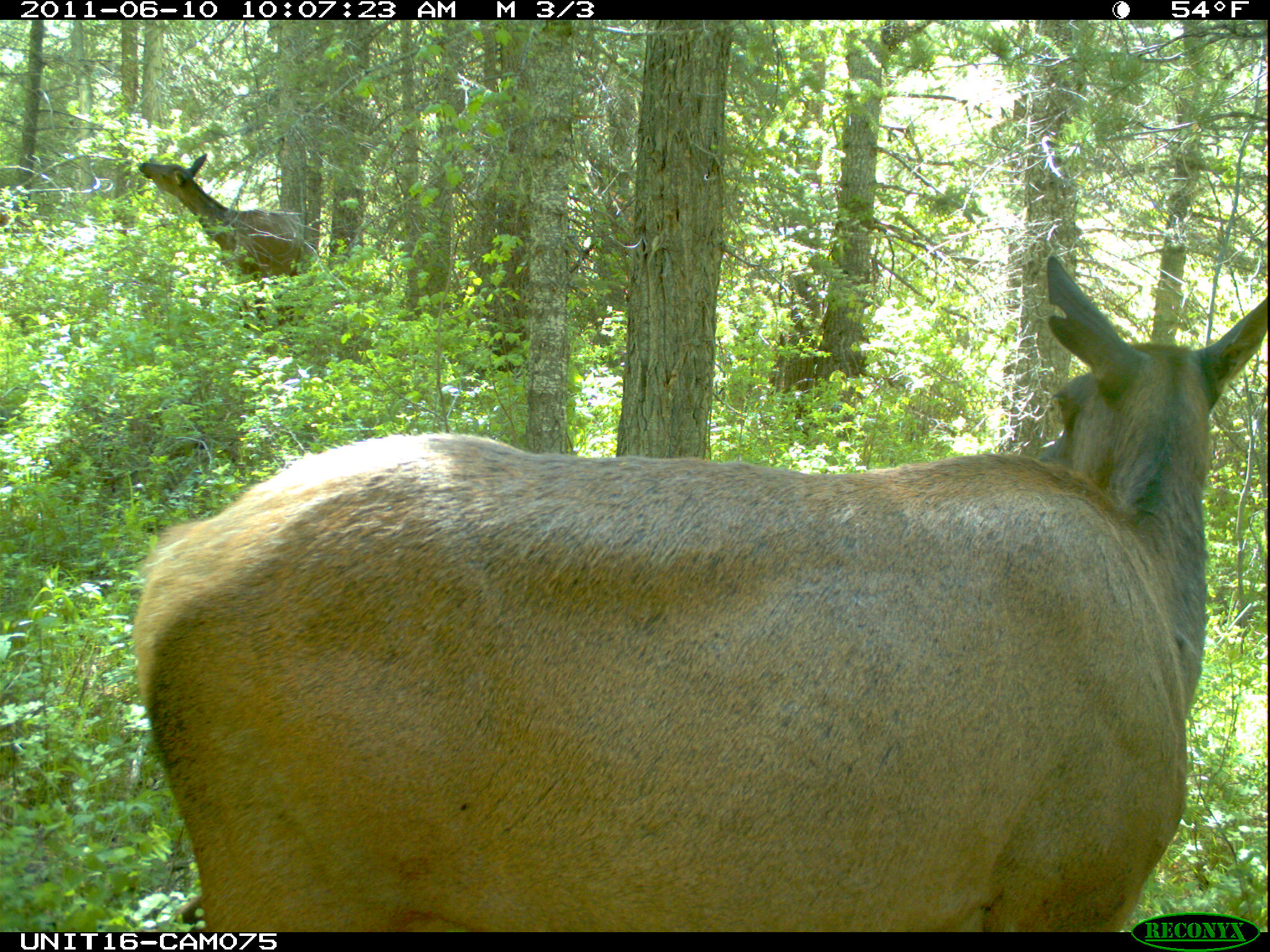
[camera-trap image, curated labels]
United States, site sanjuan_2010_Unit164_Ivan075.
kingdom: Animalia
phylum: Chordata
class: Mammalia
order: Artiodactyla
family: Cervidae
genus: Cervus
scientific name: Cervus elaphus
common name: red deer